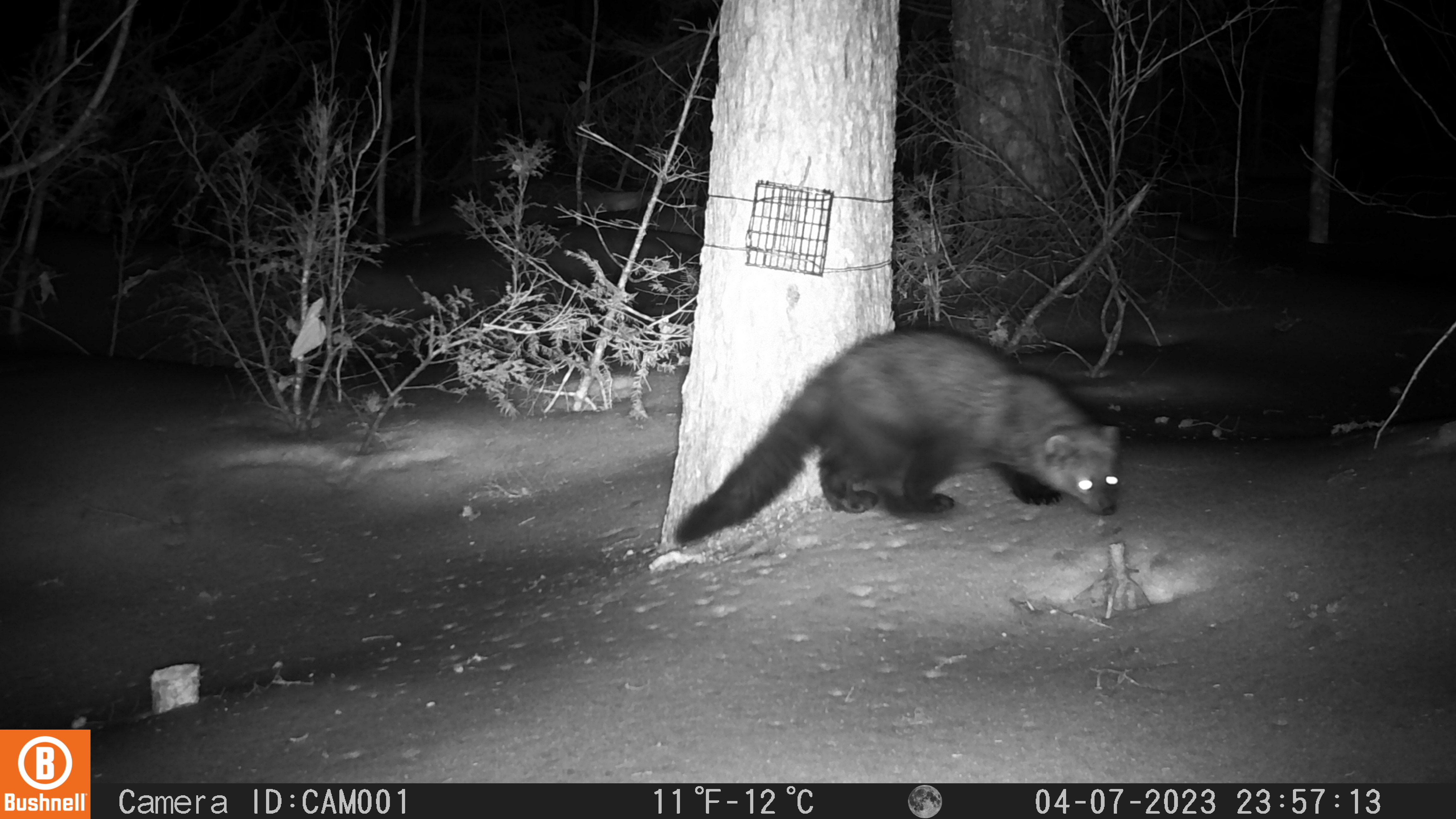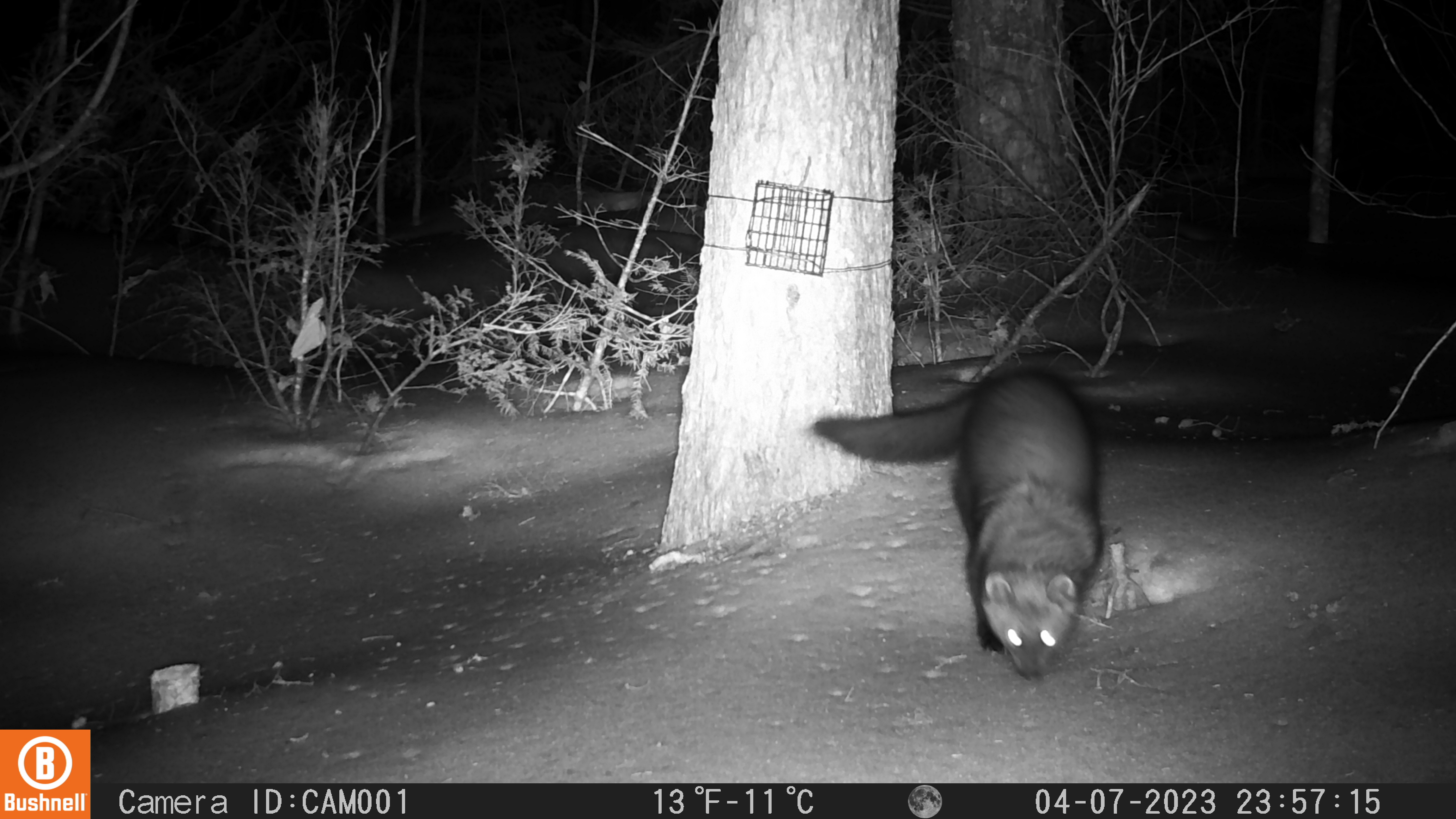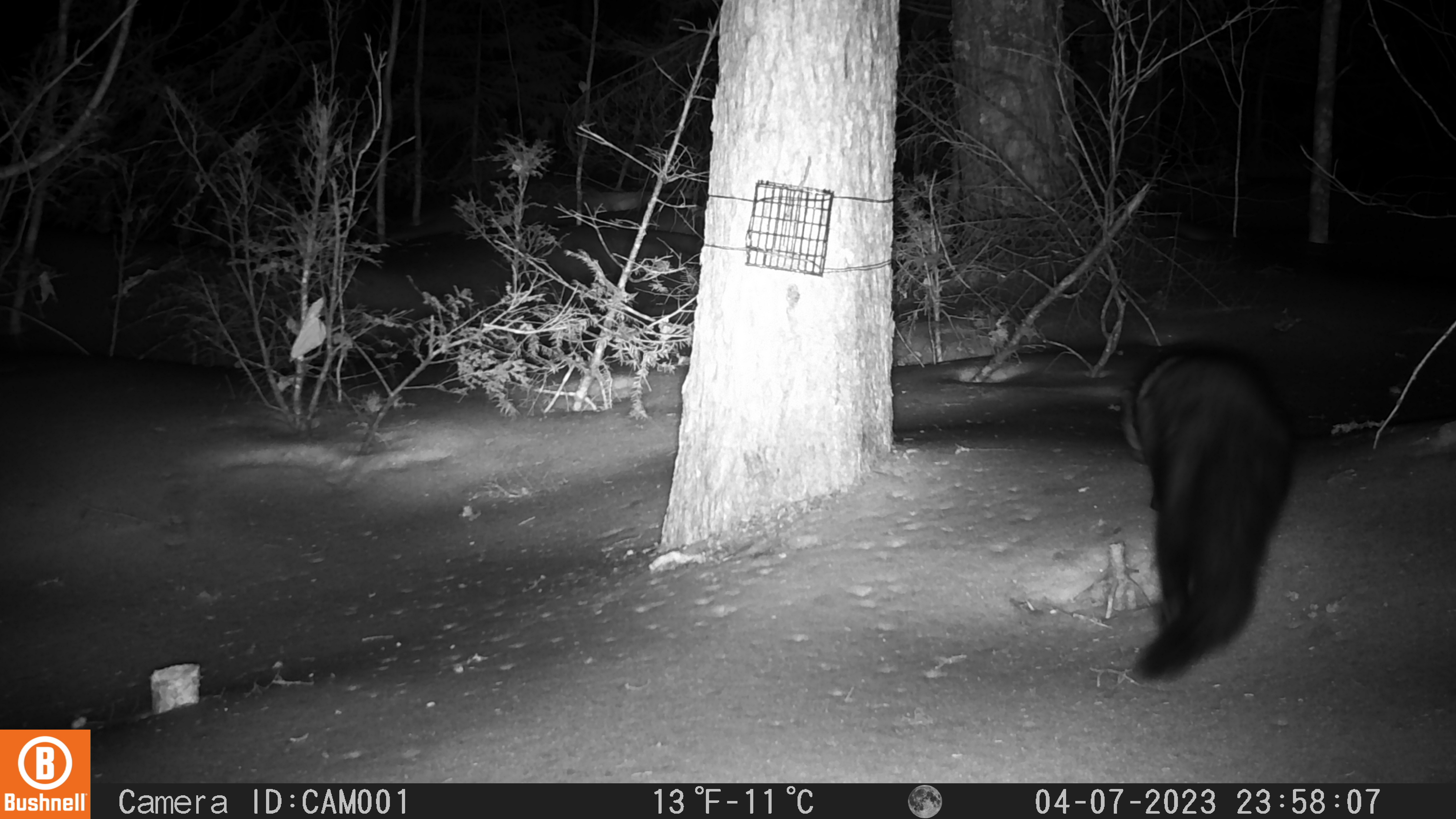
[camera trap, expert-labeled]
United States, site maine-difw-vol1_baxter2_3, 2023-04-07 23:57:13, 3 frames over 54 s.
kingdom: Animalia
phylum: Chordata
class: Mammalia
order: Carnivora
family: Mustelidae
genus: Pekania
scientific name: Pekania pennanti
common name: fisher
Fisher (Pekania pennanti).